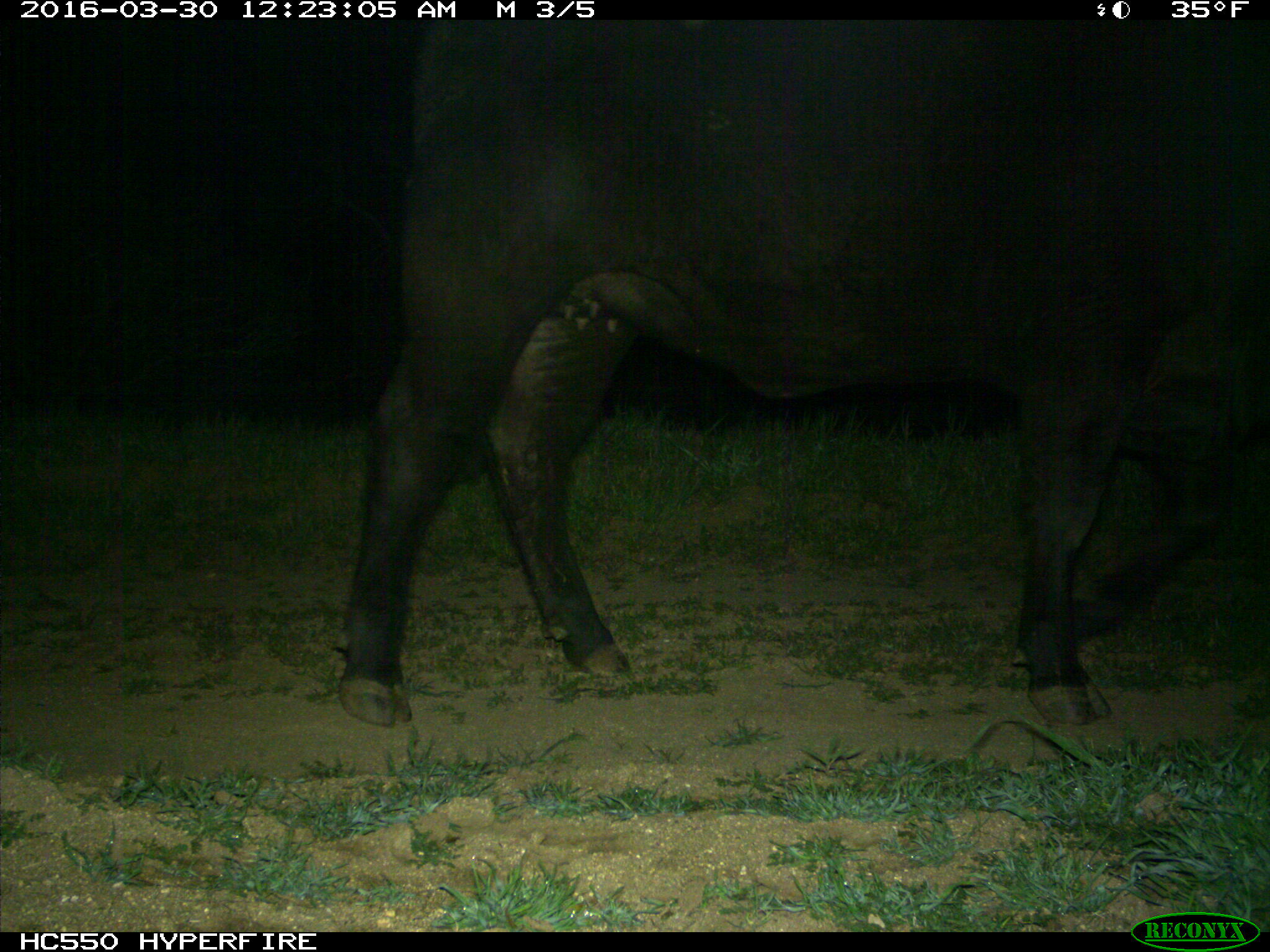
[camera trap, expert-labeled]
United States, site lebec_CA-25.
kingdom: Animalia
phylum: Chordata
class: Mammalia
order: Artiodactyla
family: Bovidae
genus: Bos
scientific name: Bos taurus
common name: domestic cow